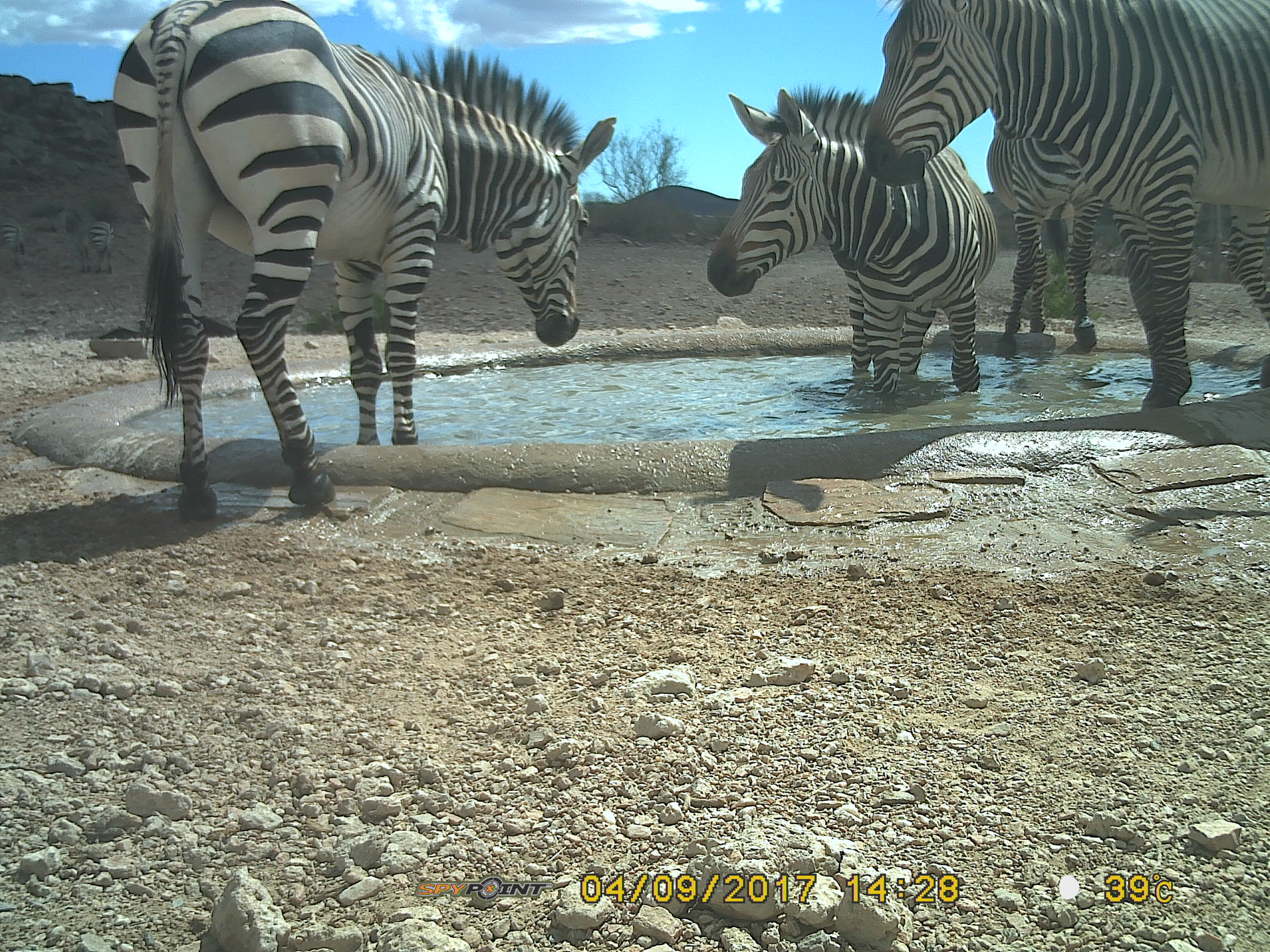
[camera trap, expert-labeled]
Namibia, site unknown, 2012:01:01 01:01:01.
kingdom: Animalia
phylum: Chordata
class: Mammalia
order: Perissodactyla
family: Equidae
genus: Equus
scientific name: Equus zebra hartmannae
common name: hartmann's mountain zebra